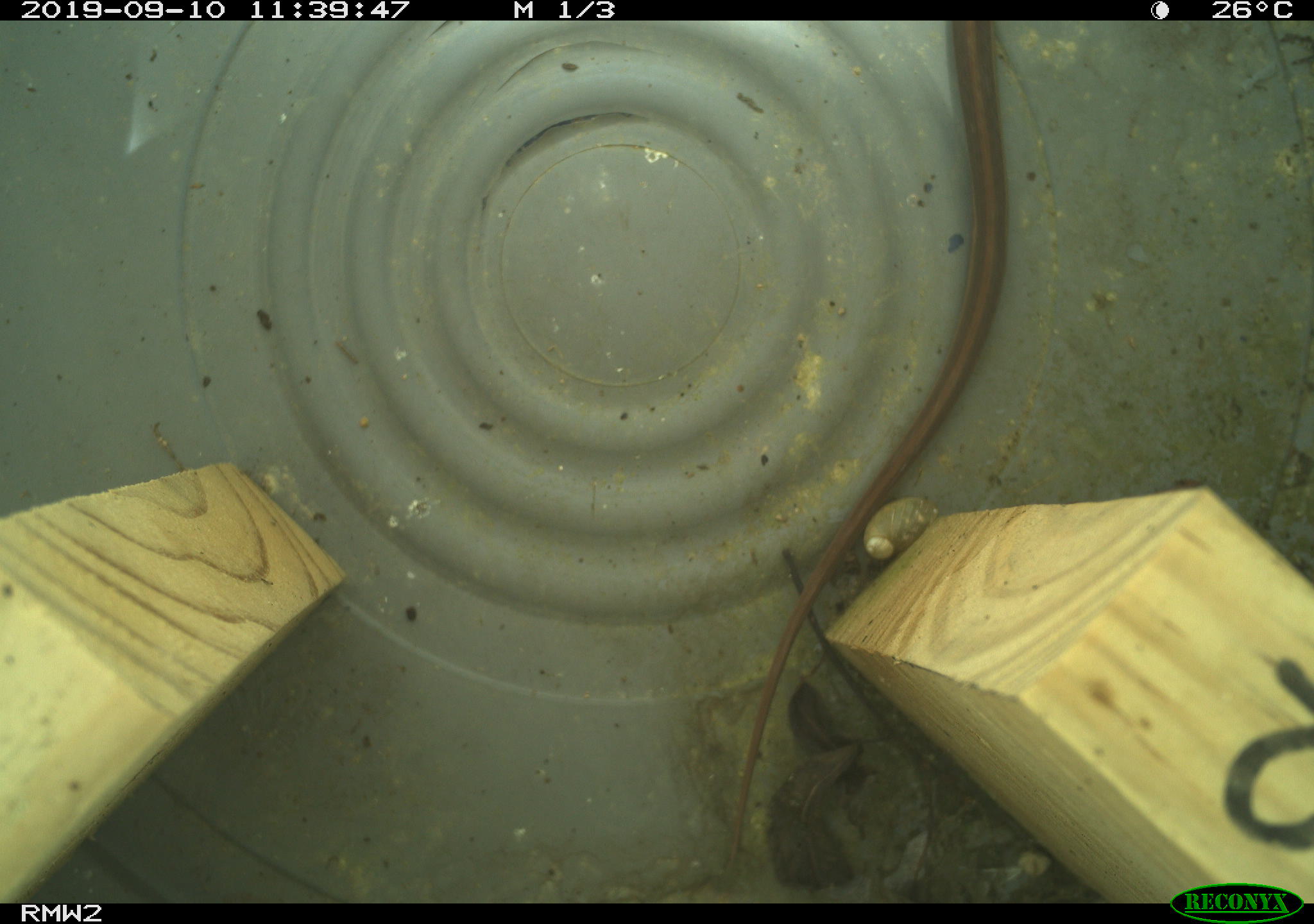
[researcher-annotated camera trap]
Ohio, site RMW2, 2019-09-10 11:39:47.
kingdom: Animalia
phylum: Chordata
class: Reptilia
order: Squamata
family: Colubridae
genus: Thamnophis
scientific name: Thamnophis sirtalis sirtalis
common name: eastern gartersnake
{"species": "eastern gartersnake (Thamnophis sirtalis sirtalis)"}